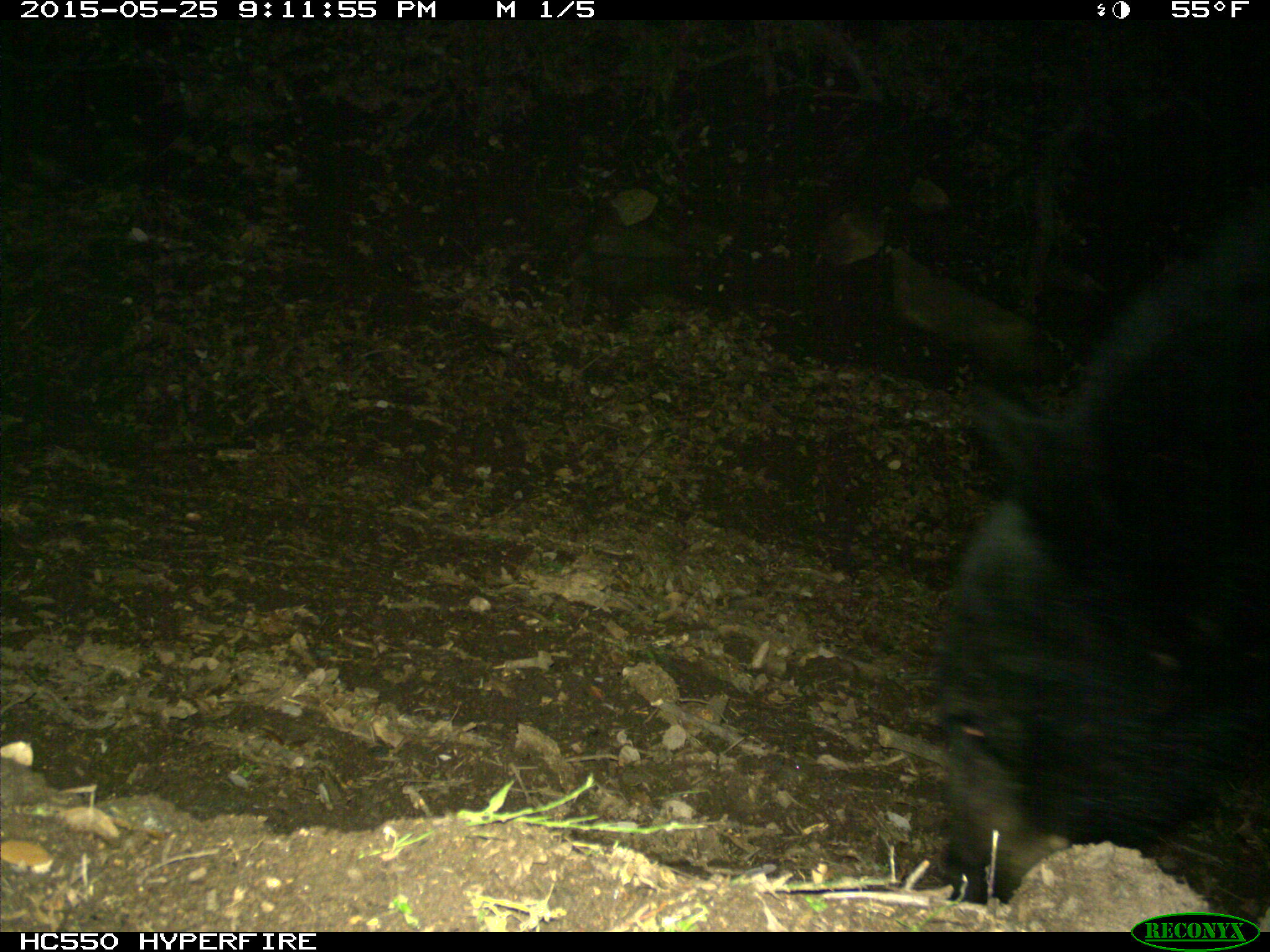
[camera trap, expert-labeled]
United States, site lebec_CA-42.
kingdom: Animalia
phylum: Chordata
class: Mammalia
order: Carnivora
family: Ursidae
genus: Ursus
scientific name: Ursus americanus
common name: american black bear